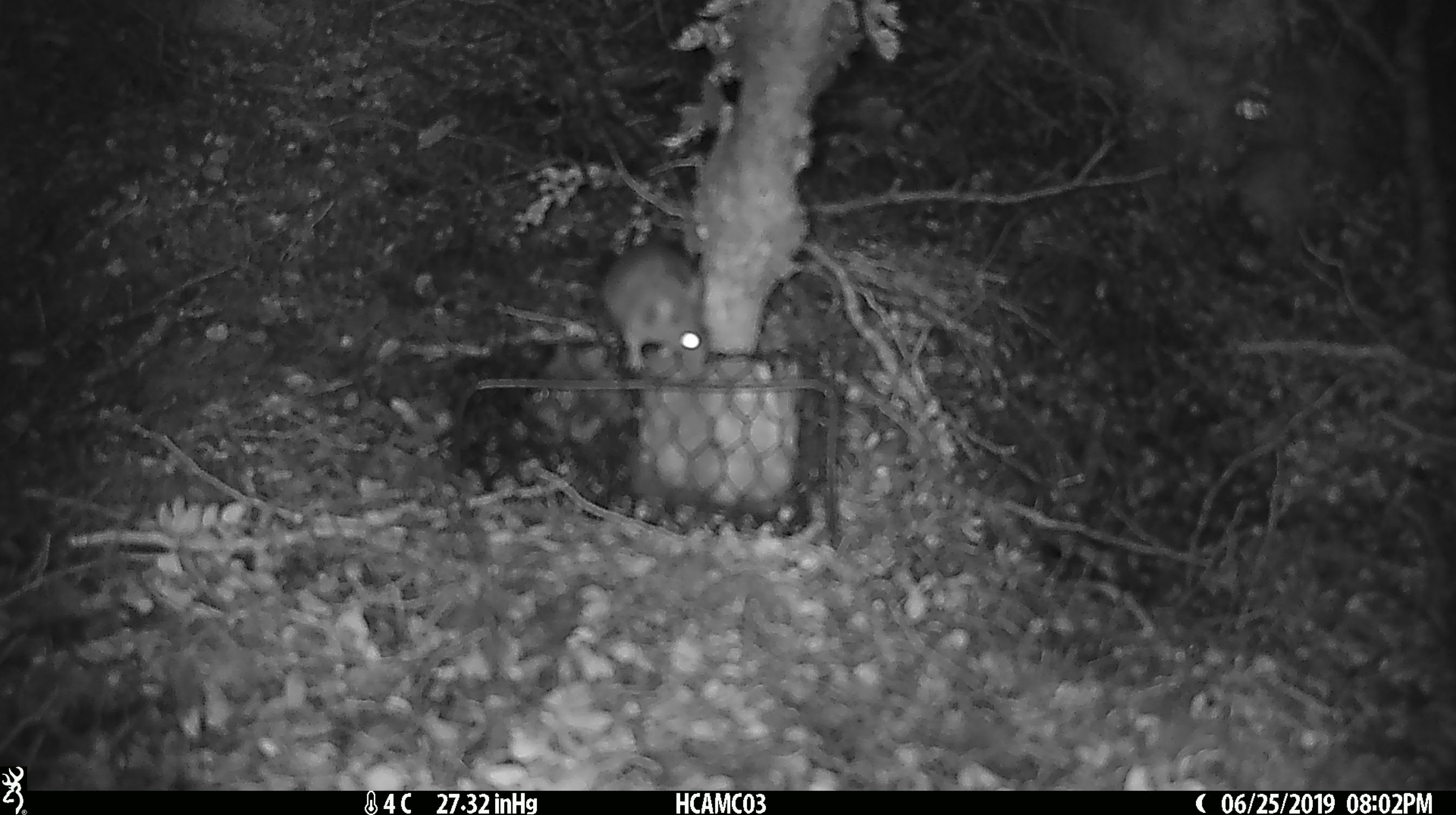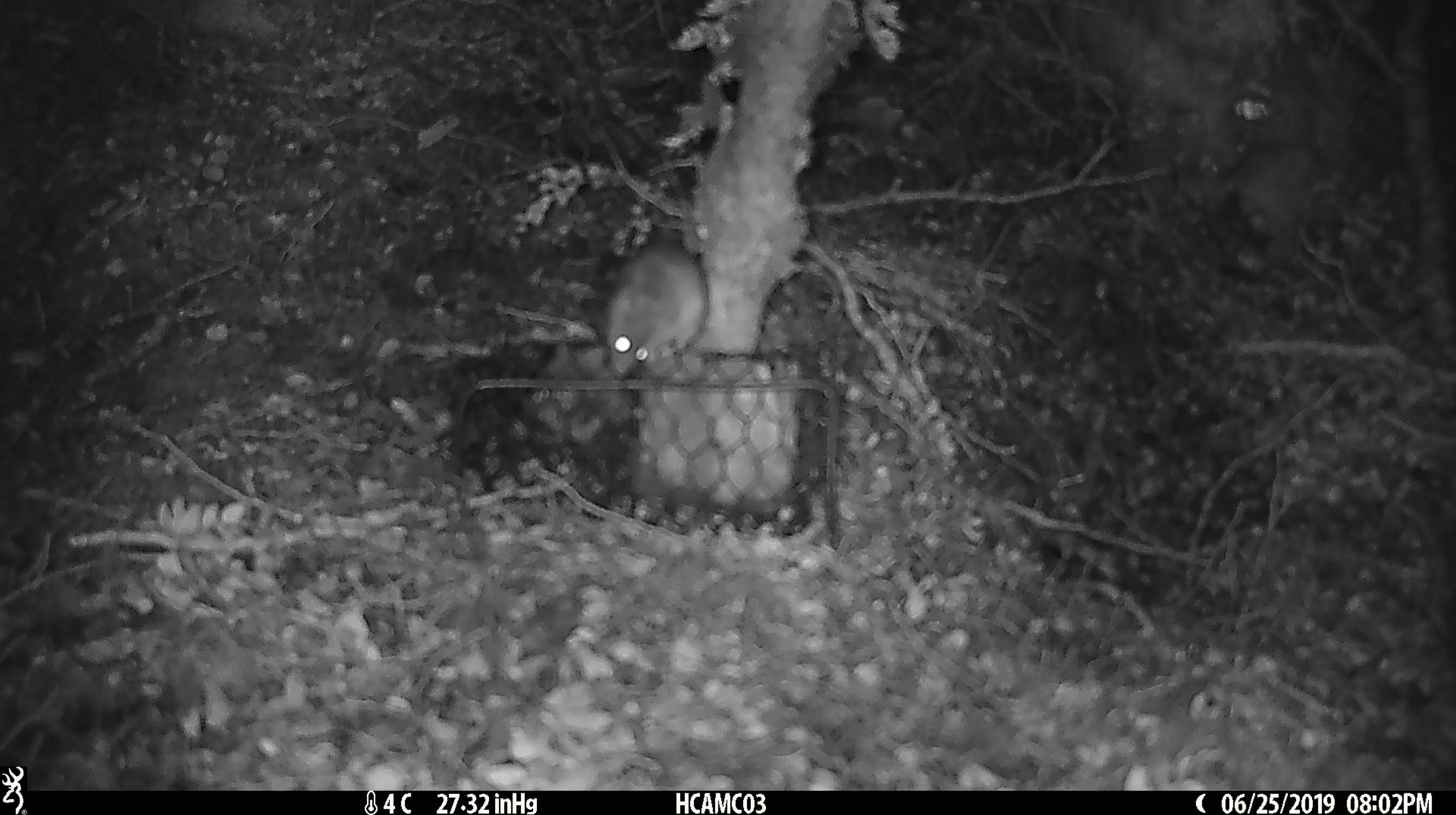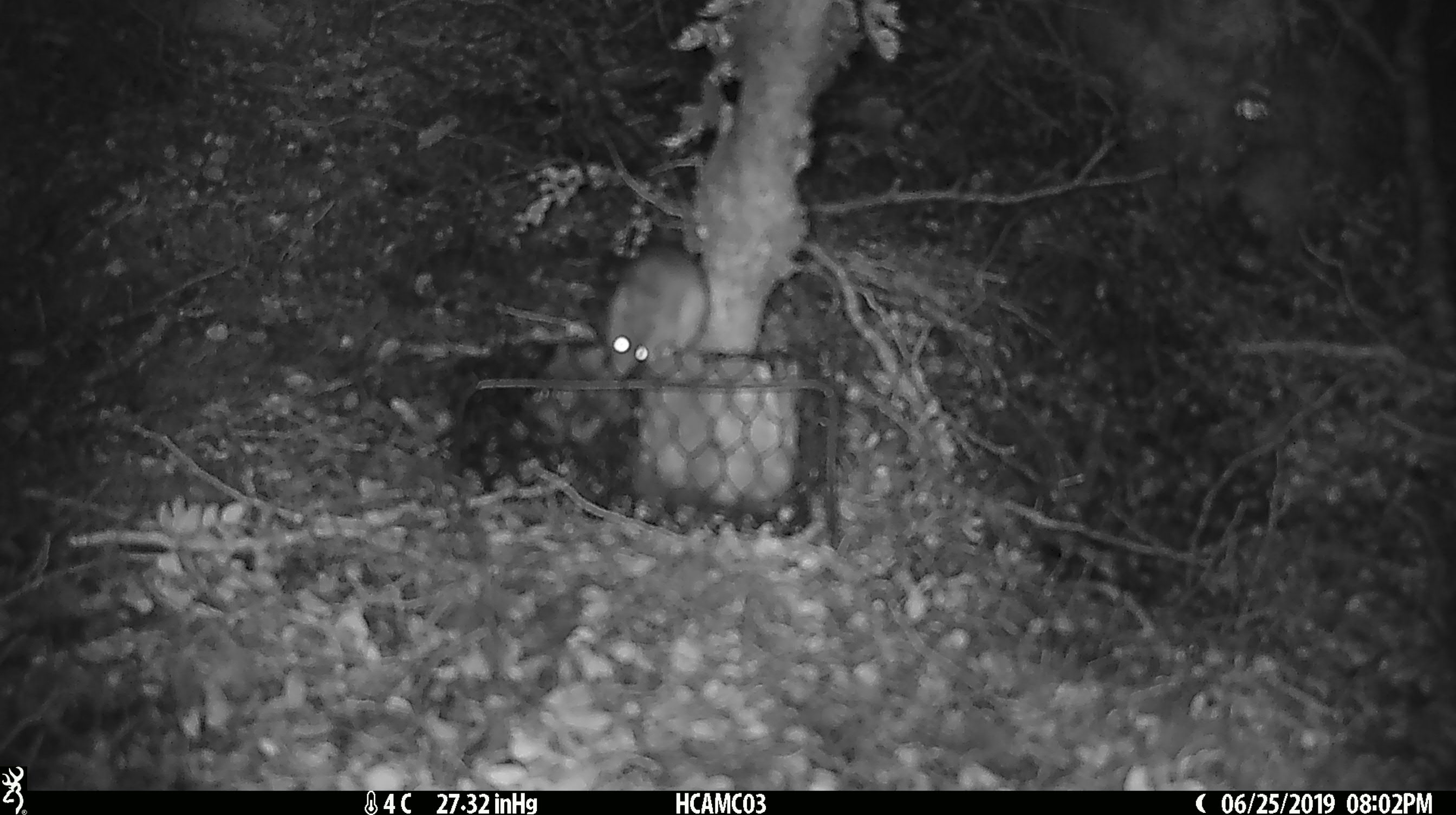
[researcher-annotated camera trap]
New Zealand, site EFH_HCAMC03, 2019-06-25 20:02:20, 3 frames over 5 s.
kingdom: Animalia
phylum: Chordata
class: Mammalia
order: Rodentia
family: Muridae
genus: Mus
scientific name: Mus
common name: mouse